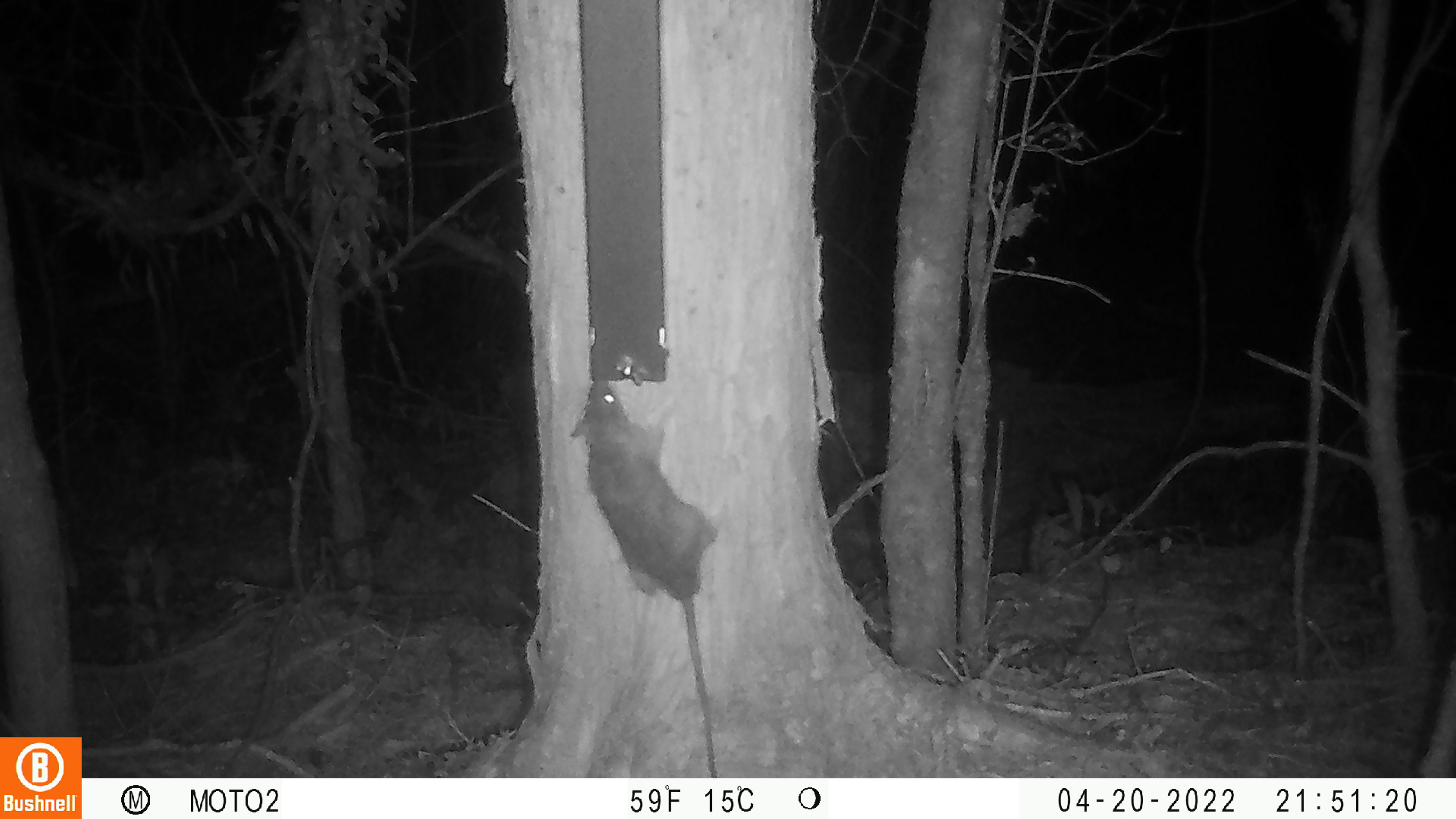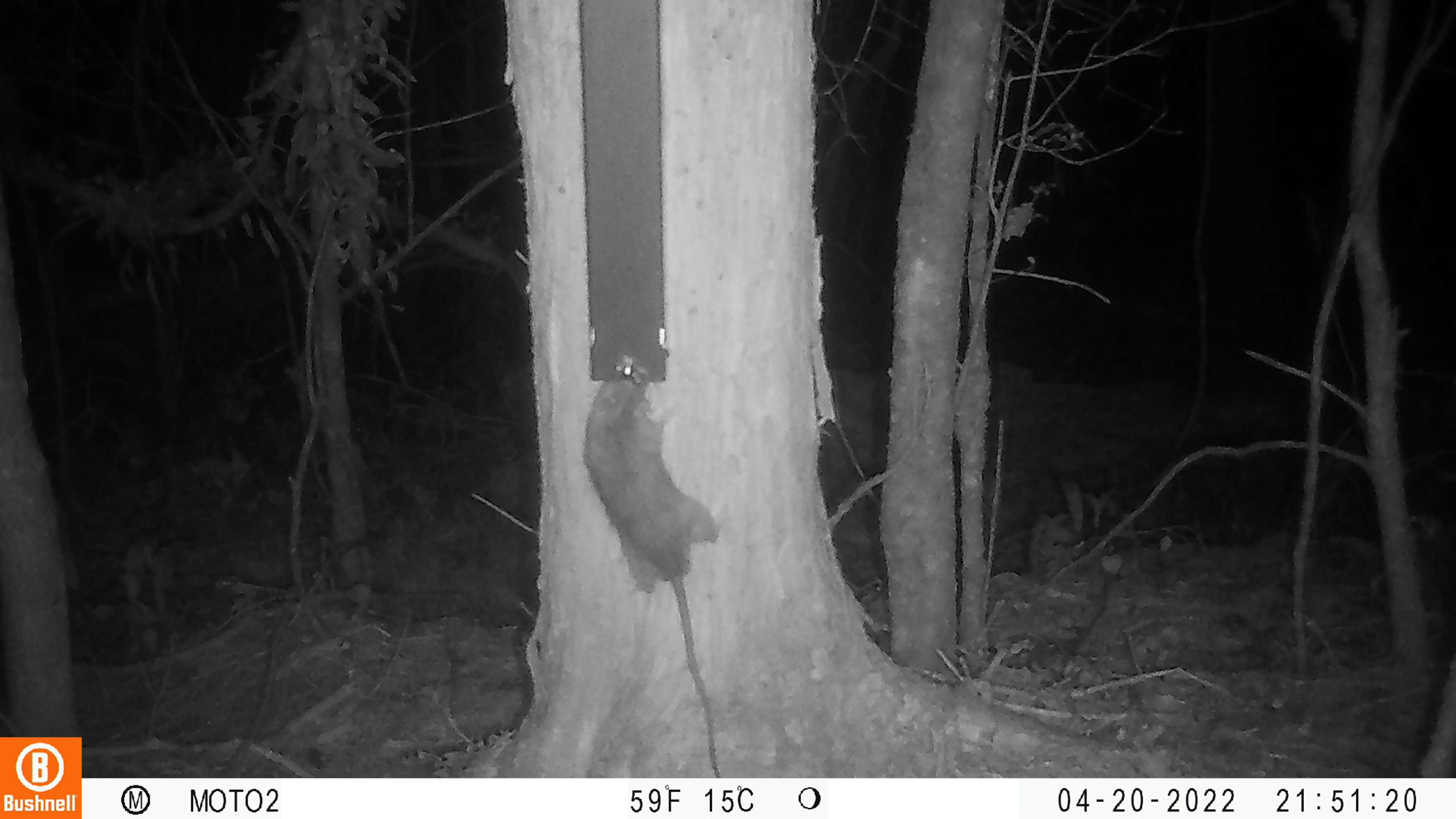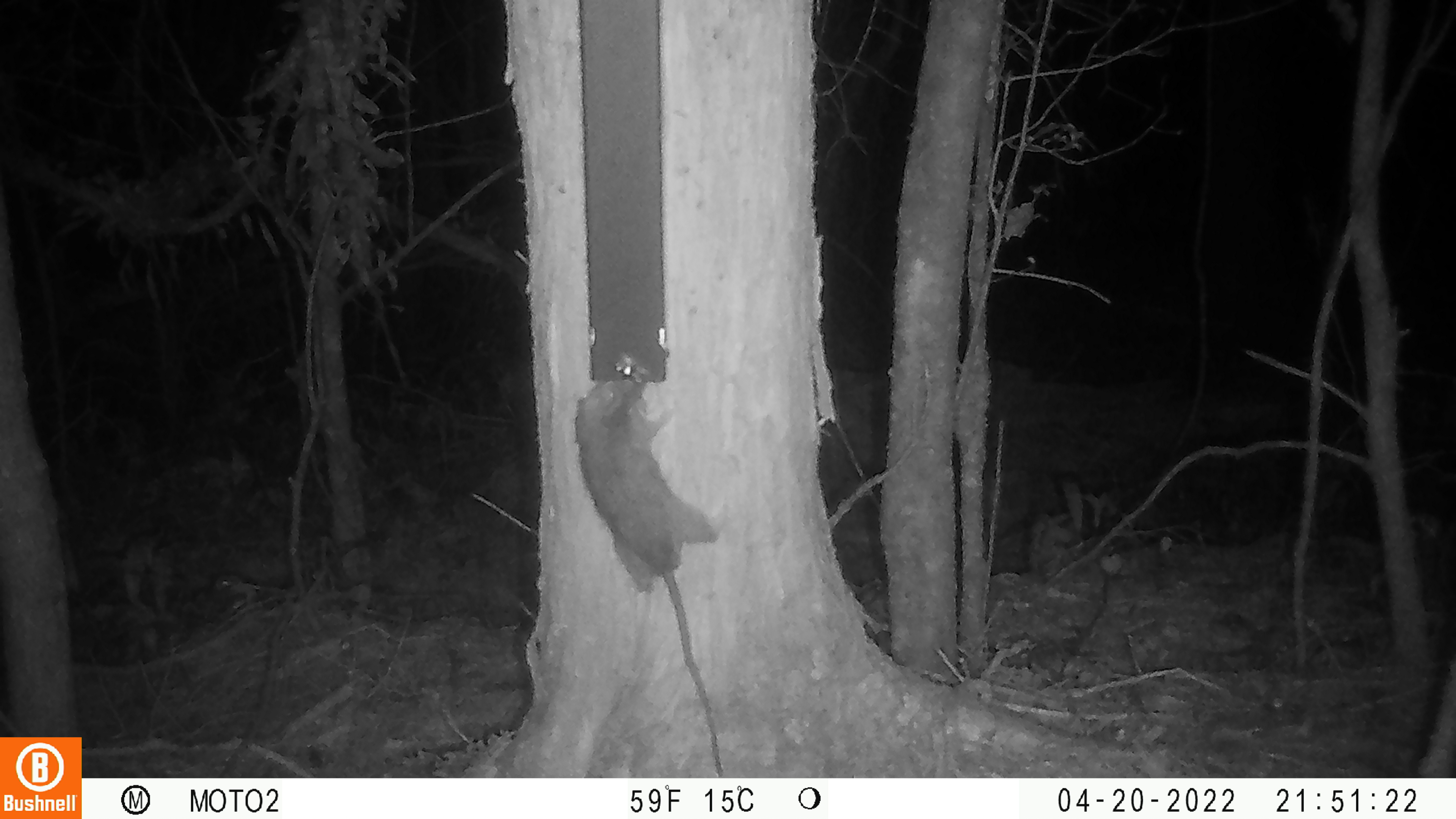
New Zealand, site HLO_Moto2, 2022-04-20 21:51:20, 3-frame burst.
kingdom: Animalia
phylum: Chordata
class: Mammalia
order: Rodentia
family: Muridae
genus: Rattus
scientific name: Rattus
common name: rat